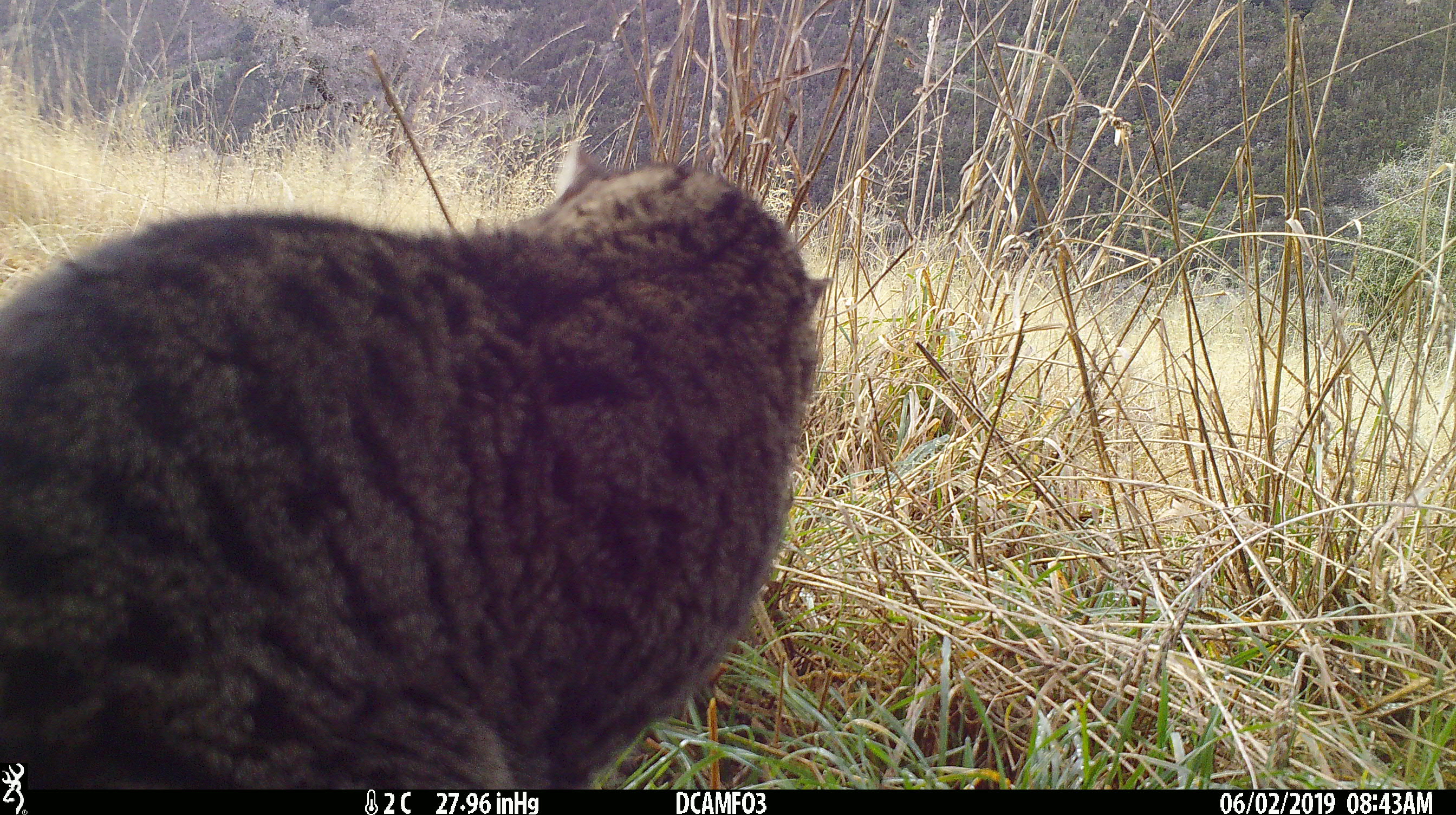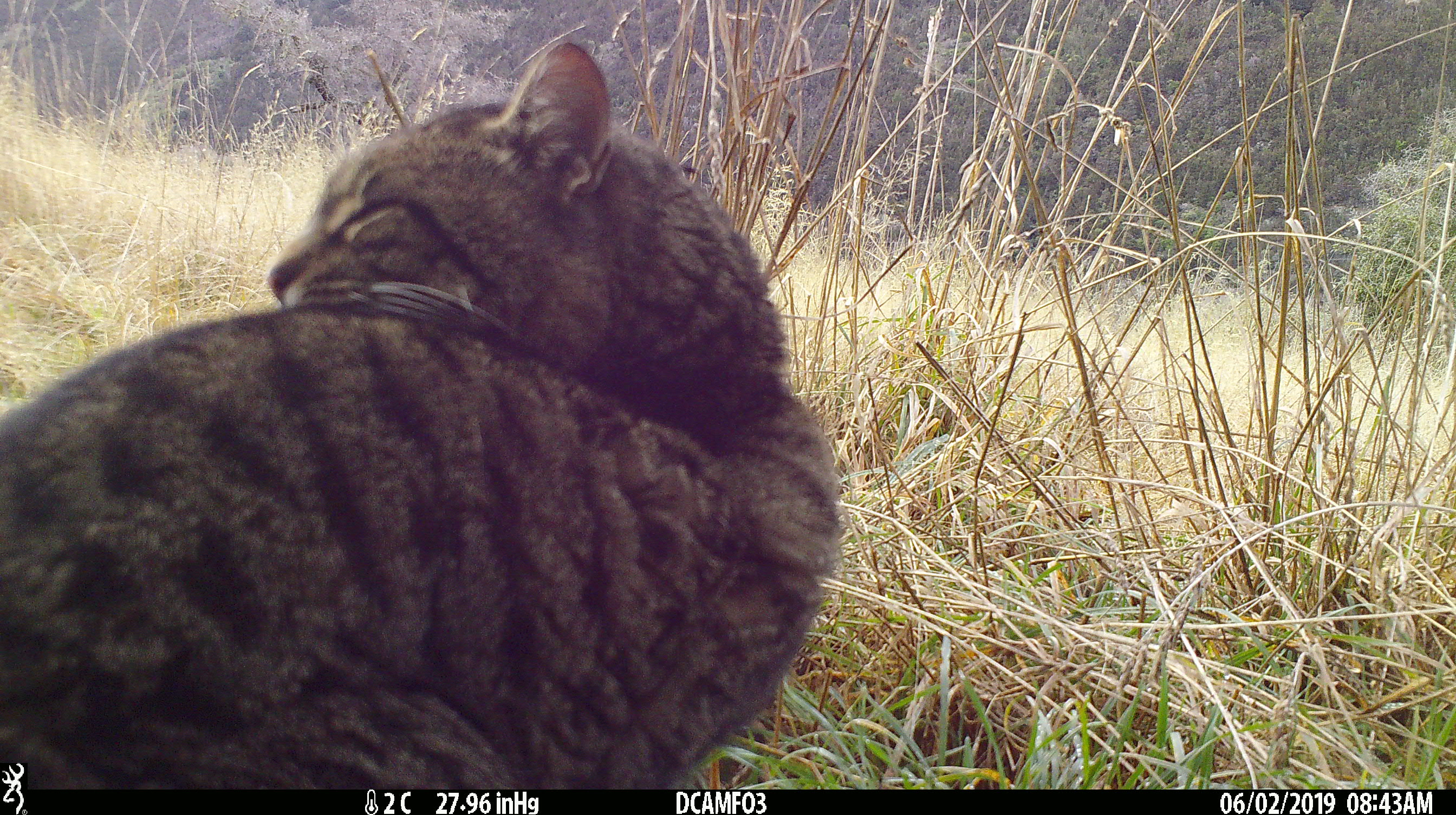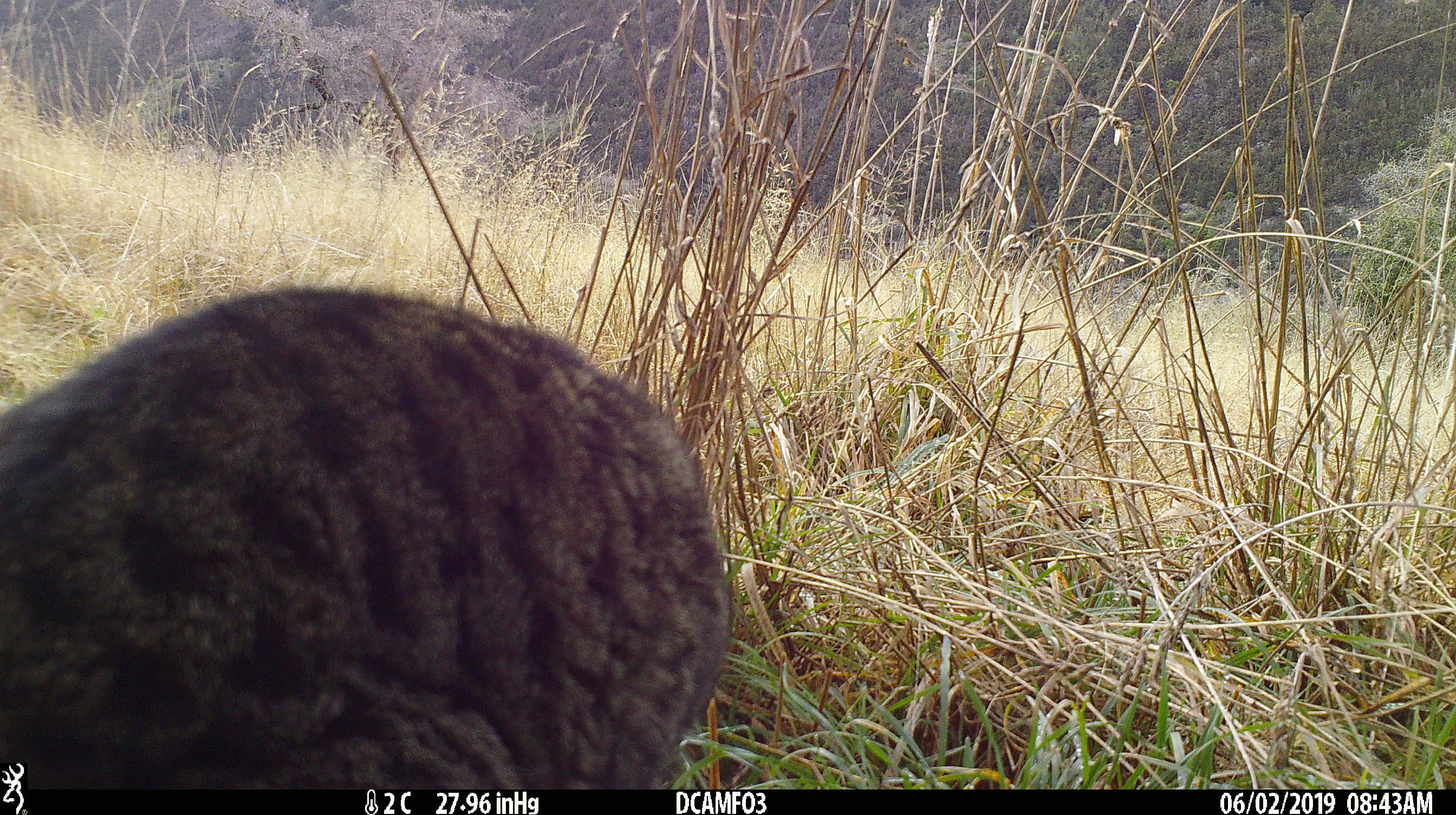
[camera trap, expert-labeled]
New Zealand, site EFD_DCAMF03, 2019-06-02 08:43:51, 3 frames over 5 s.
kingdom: Animalia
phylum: Chordata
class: Mammalia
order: Carnivora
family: Felidae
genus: Felis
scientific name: Felis catus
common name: domestic cat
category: cat